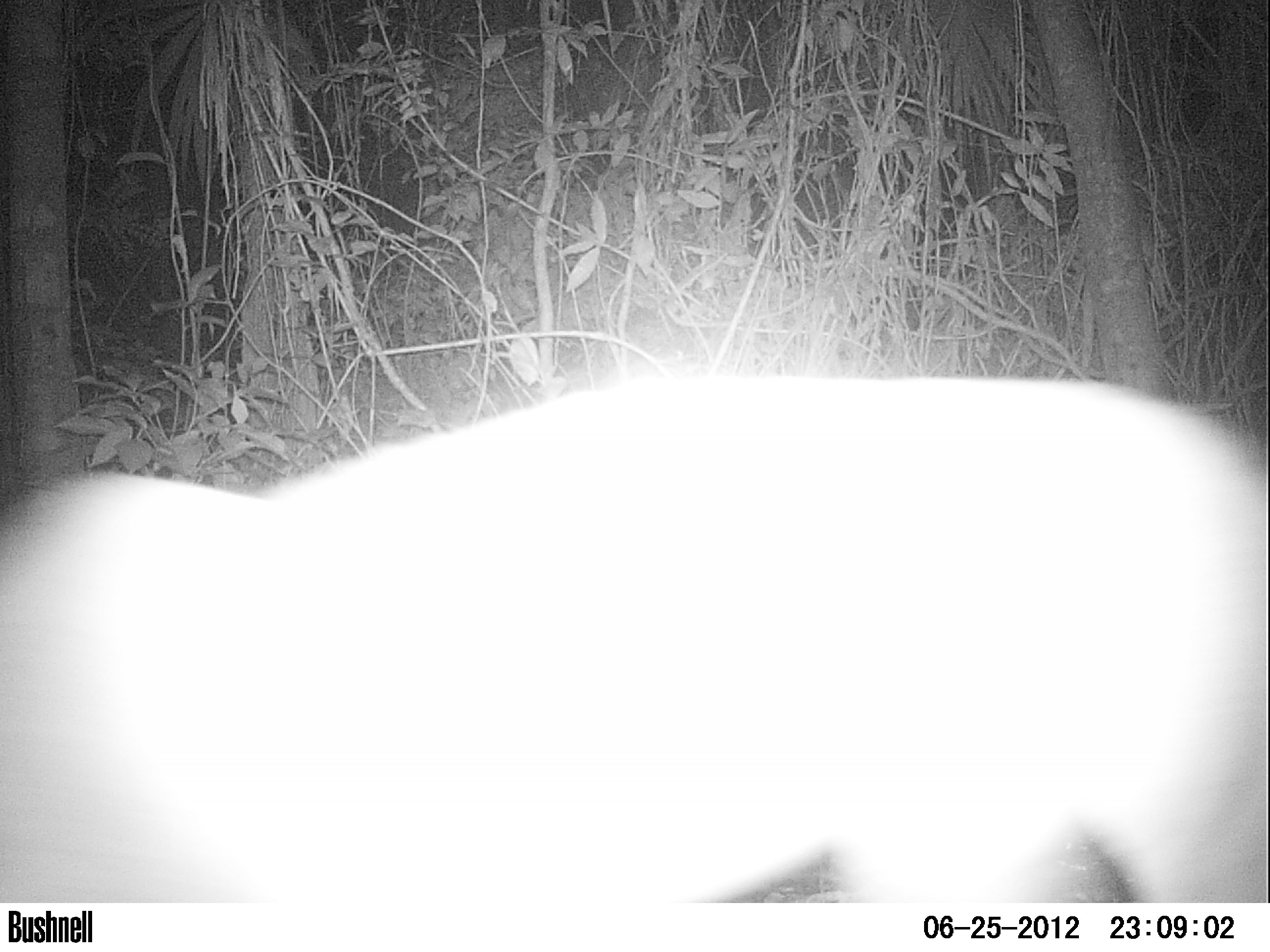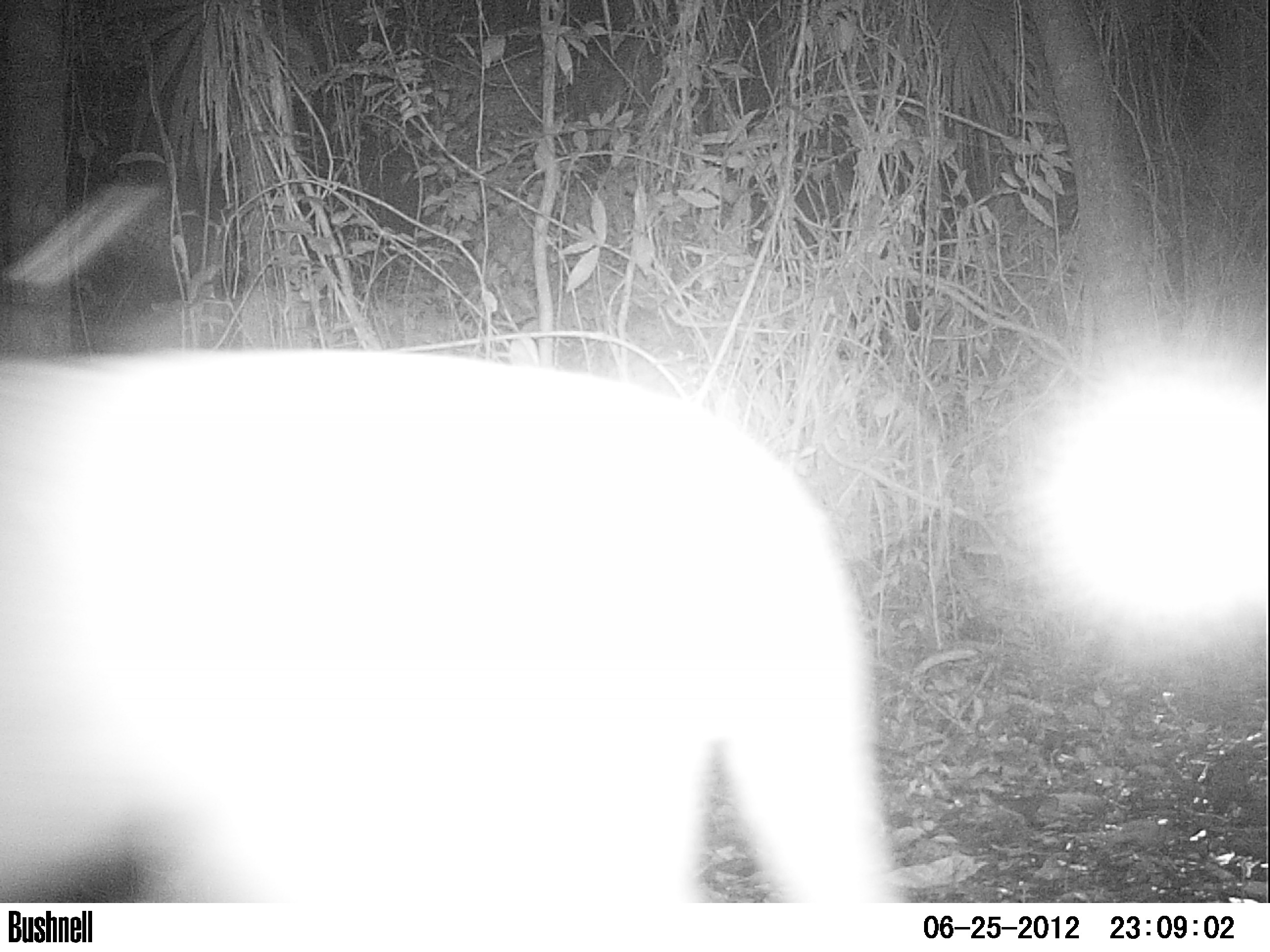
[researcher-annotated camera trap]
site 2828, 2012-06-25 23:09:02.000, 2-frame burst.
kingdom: Animalia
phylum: Chordata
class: Mammalia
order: Carnivora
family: Felidae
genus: Puma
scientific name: Puma concolor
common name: mountain lion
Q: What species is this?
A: Puma concolor (mountain lion).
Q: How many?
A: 1.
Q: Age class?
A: Adult.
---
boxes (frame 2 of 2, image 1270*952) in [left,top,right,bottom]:
puma concolor: [1,350,908,905]